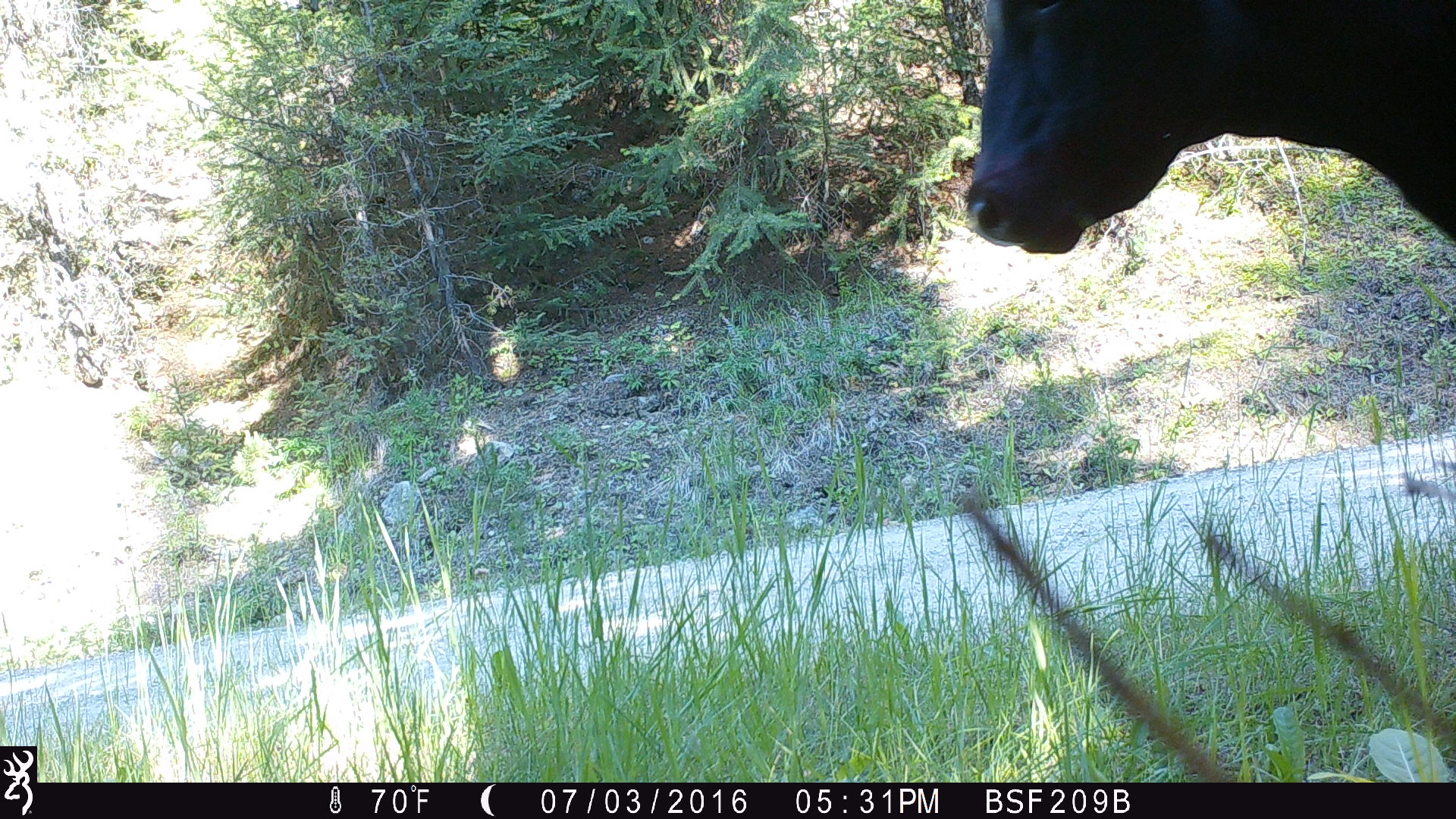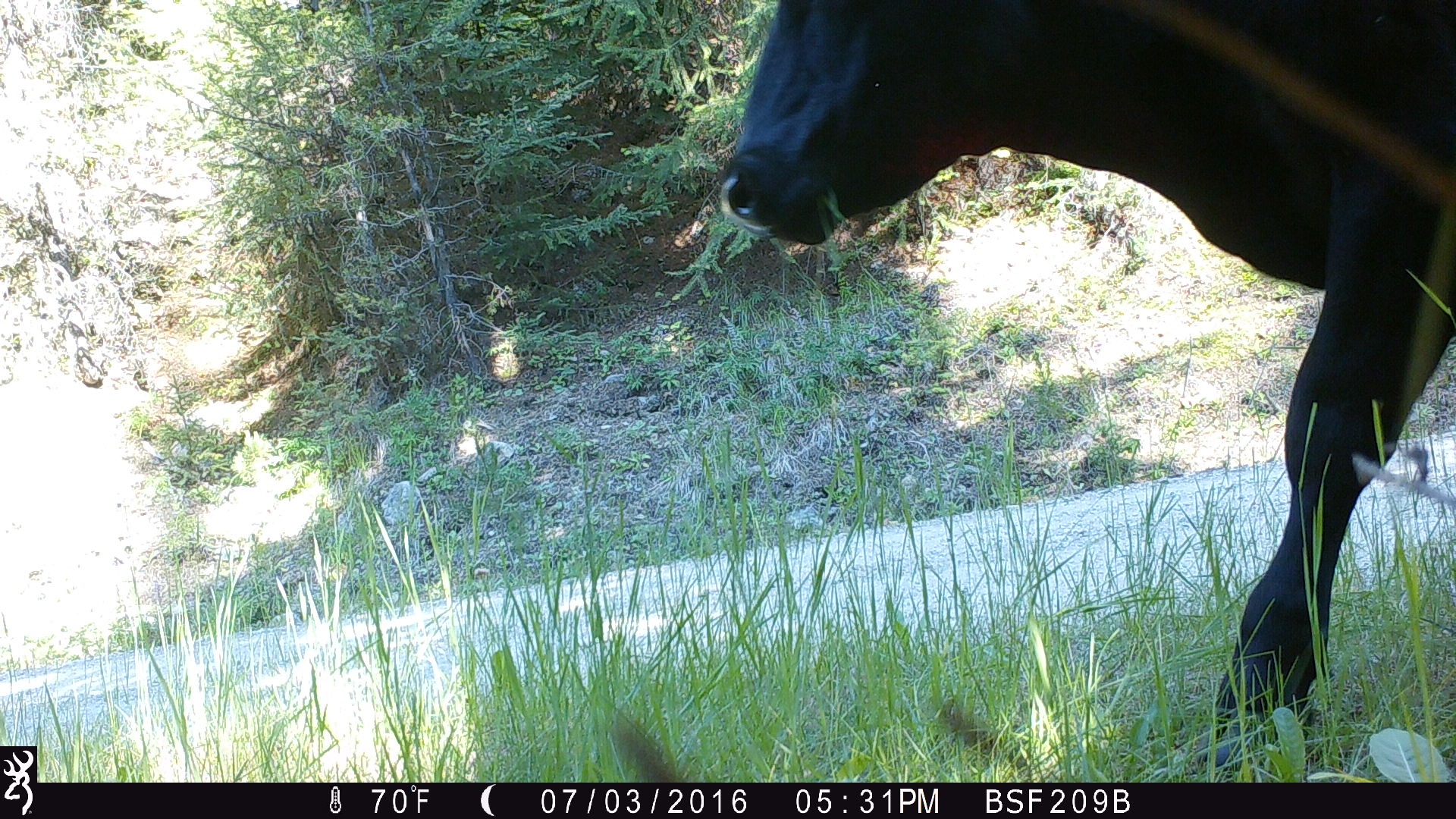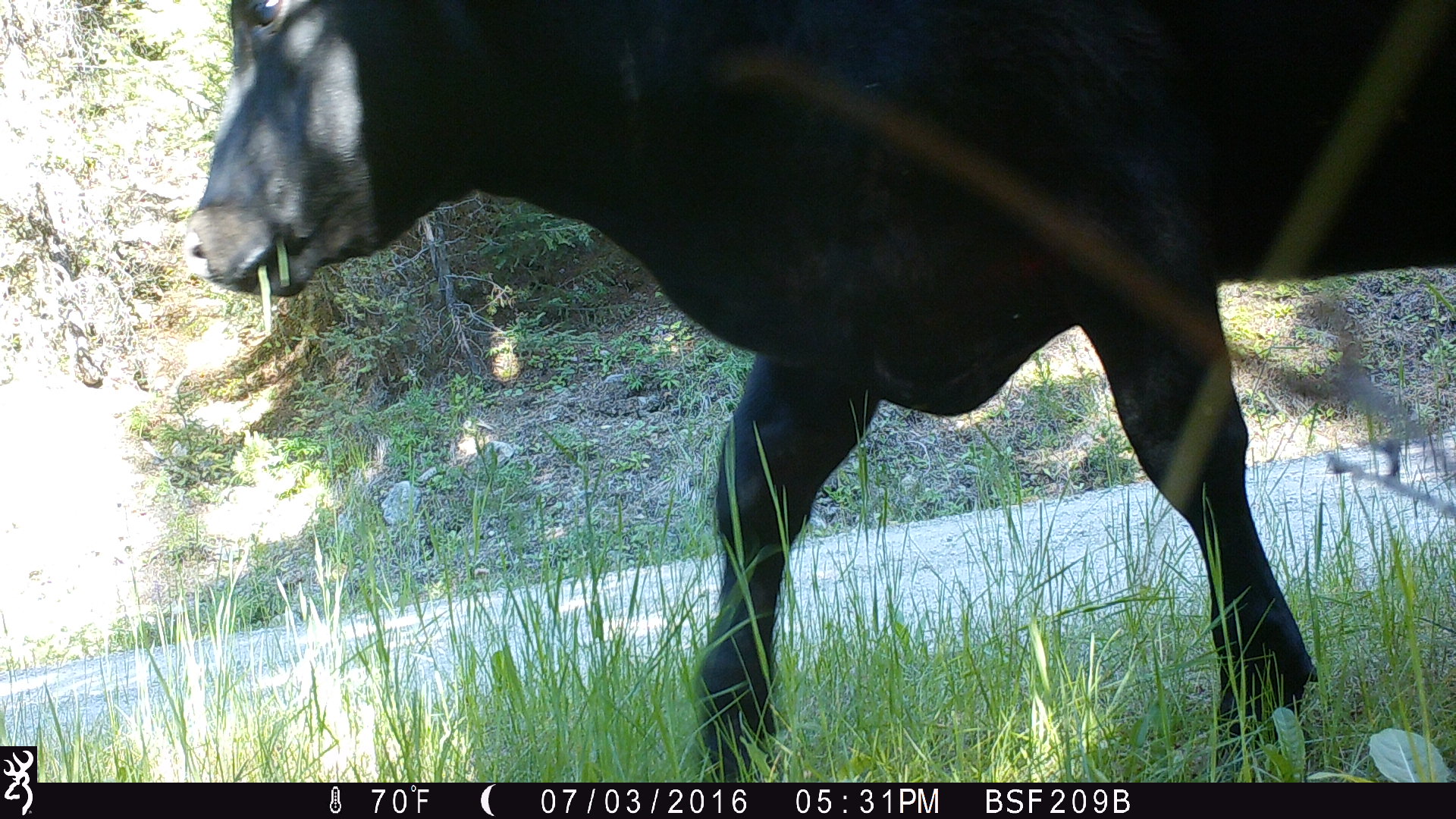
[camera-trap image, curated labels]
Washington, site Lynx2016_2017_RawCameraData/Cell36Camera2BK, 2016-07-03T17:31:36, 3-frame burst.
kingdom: Animalia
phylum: Chordata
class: Mammalia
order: Artiodactyla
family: Bovidae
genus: Bos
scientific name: Bos taurus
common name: domestic cattle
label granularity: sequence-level